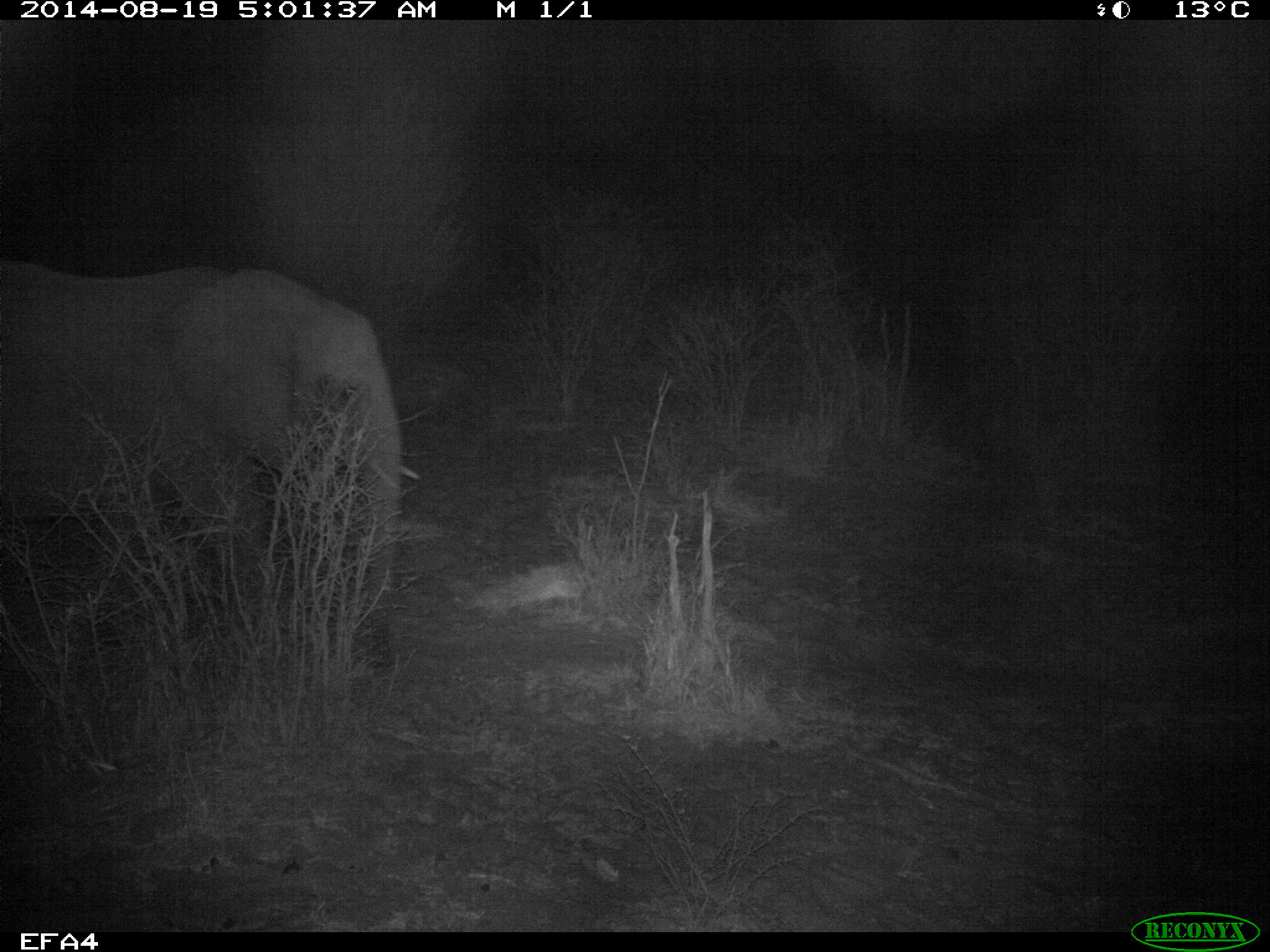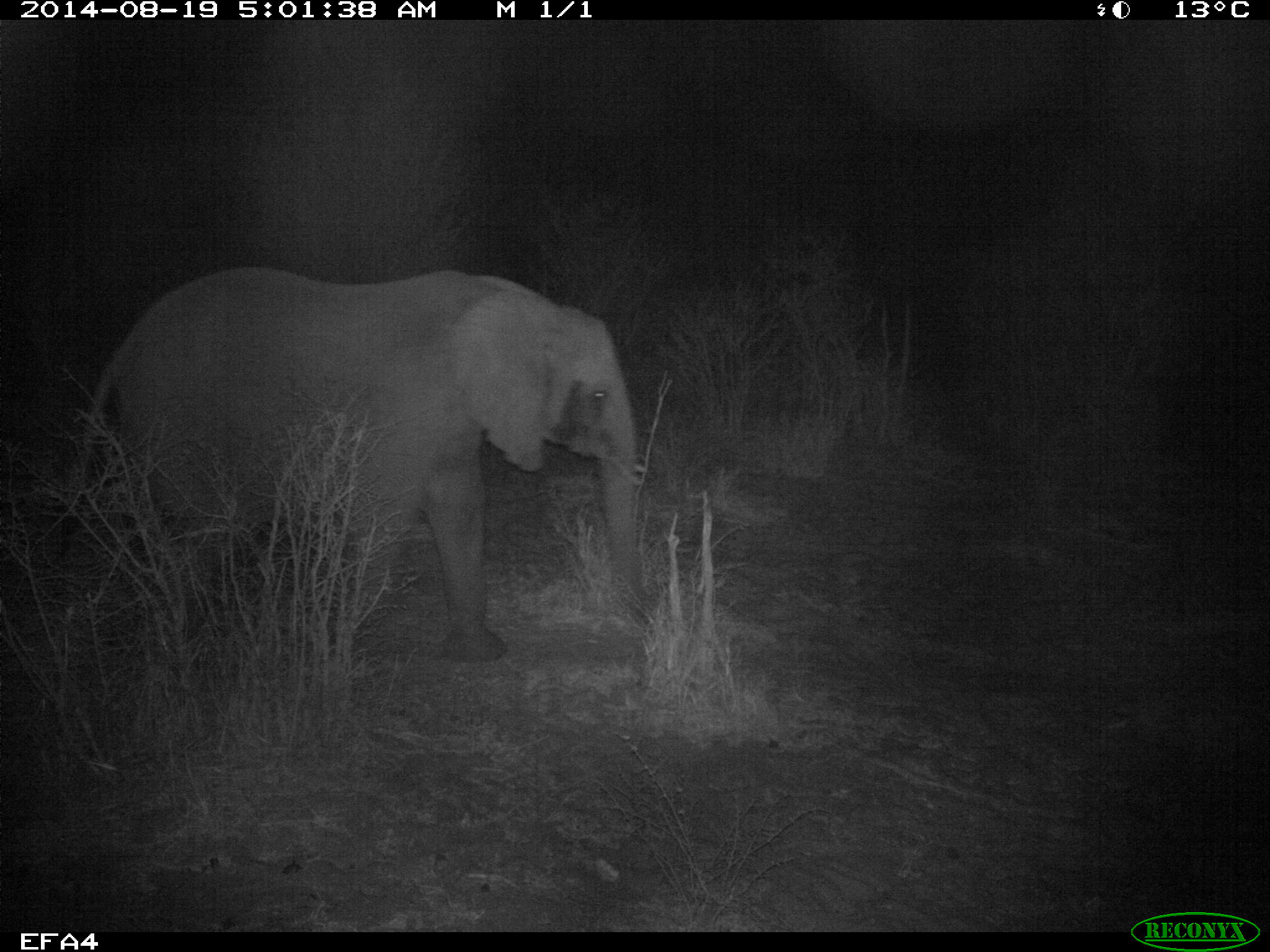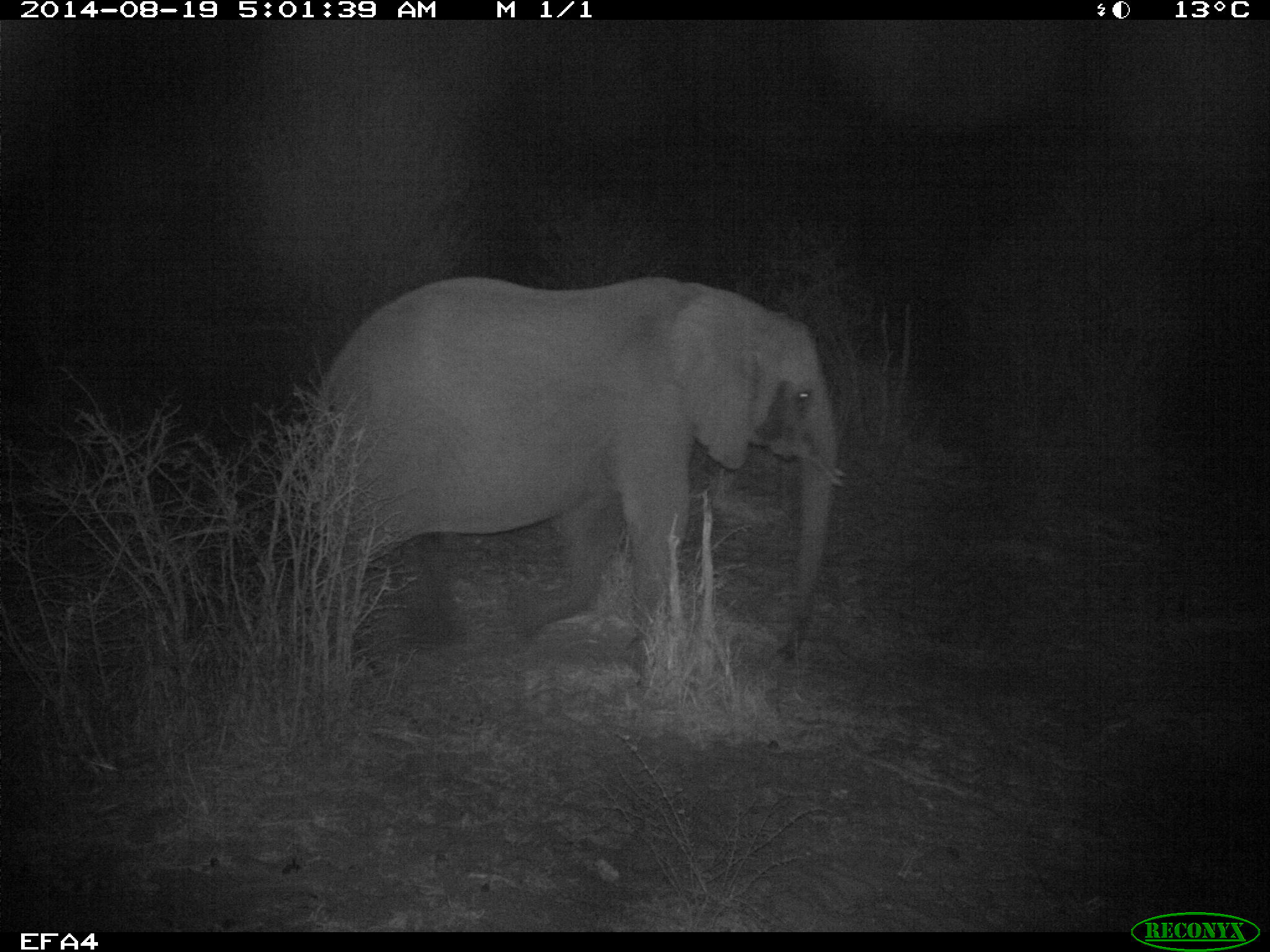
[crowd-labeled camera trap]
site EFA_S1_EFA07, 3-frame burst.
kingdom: Animalia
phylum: Chordata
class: Mammalia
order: Proboscidea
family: Elephantidae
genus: Loxodonta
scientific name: Loxodonta africana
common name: african bush elephant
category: elephant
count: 1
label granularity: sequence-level